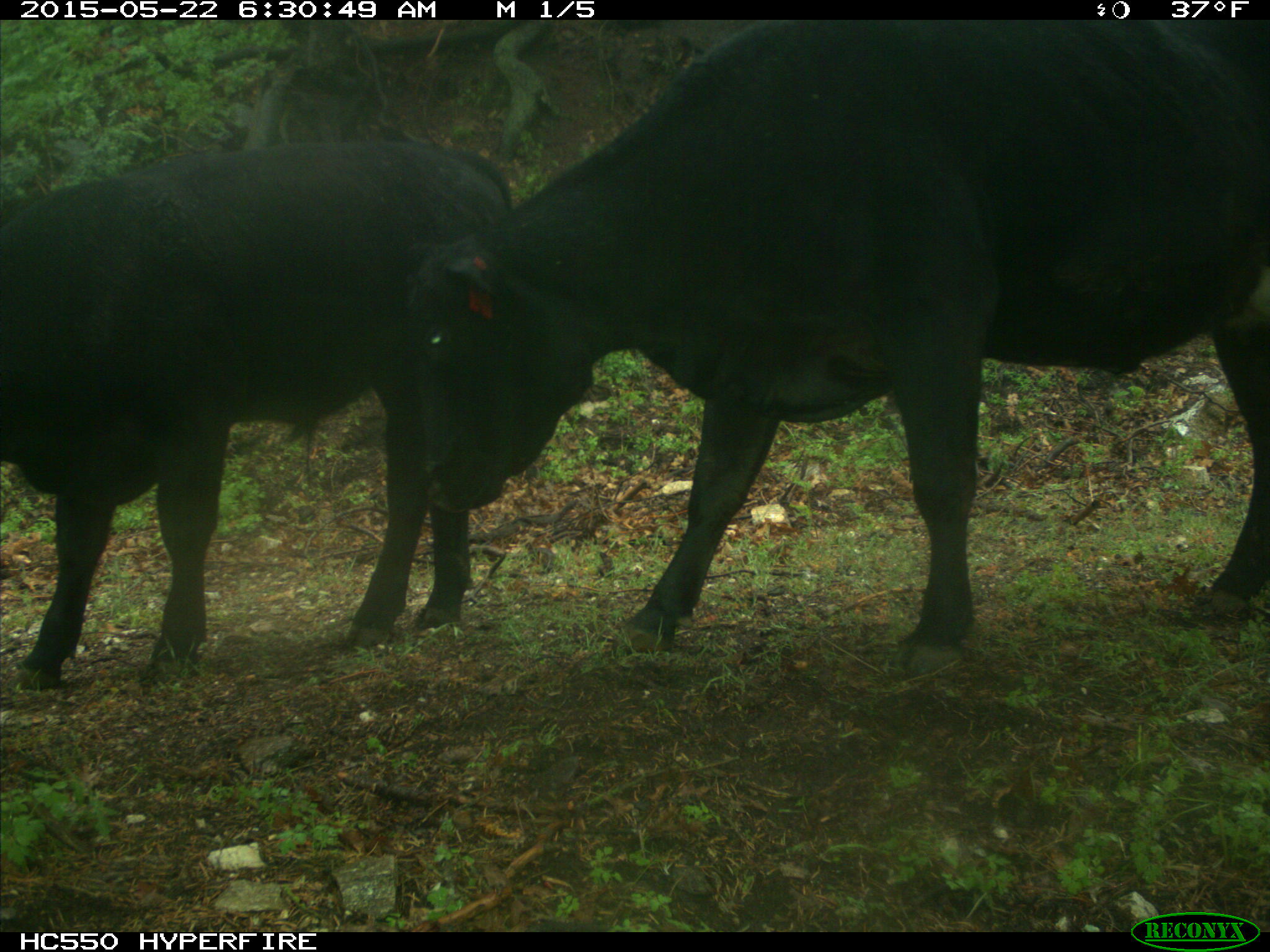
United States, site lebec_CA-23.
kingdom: Animalia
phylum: Chordata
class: Mammalia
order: Artiodactyla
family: Bovidae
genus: Bos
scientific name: Bos taurus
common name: domestic cow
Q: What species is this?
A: Bos taurus (domestic cow).